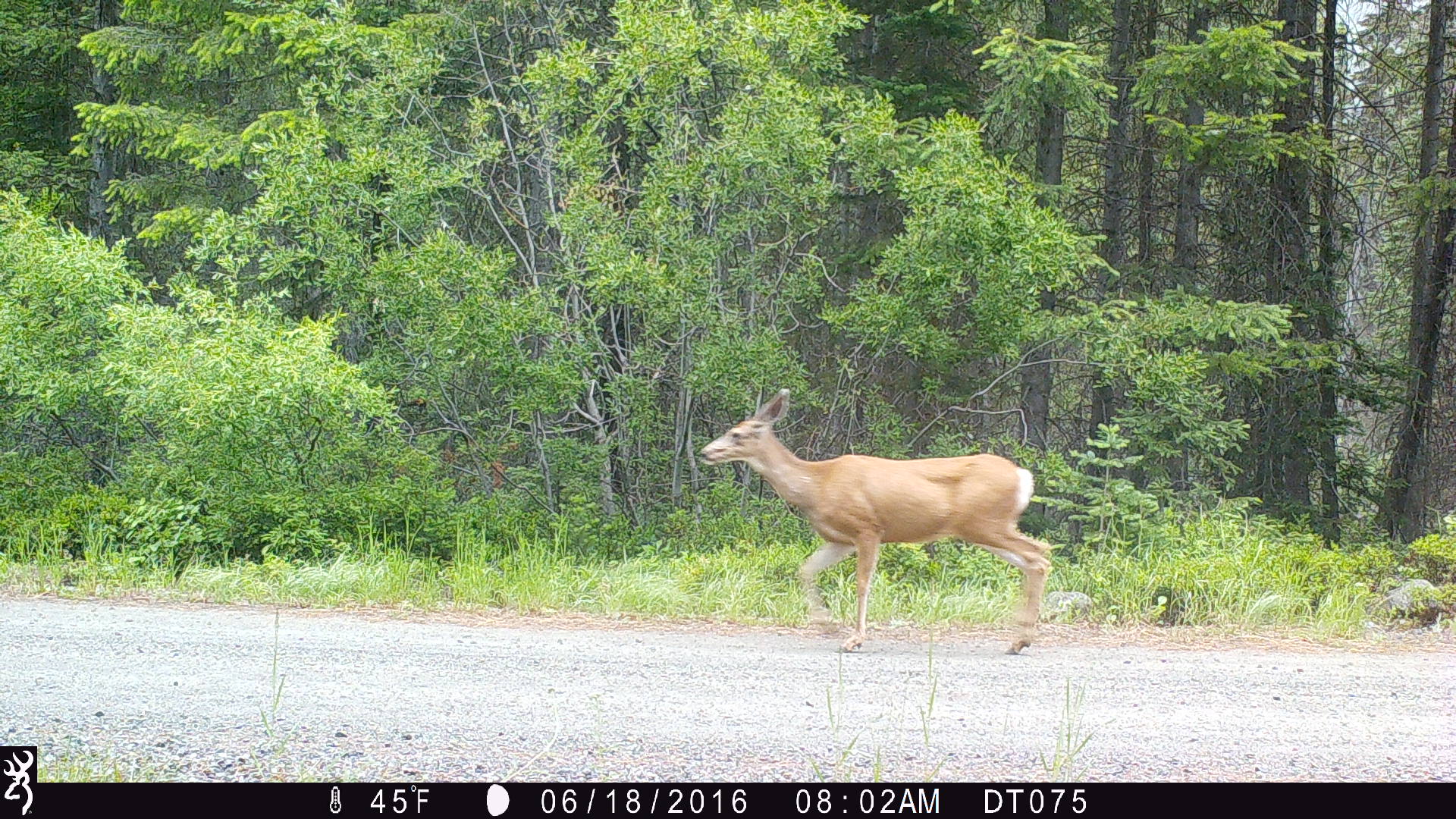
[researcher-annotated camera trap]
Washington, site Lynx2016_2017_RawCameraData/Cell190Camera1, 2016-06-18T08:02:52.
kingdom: Animalia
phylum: Chordata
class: Mammalia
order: Artiodactyla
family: Cervidae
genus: Odocoileus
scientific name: Odocoileus hemionus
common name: mule deer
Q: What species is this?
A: Odocoileus hemionus (mule deer).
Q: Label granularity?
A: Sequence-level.